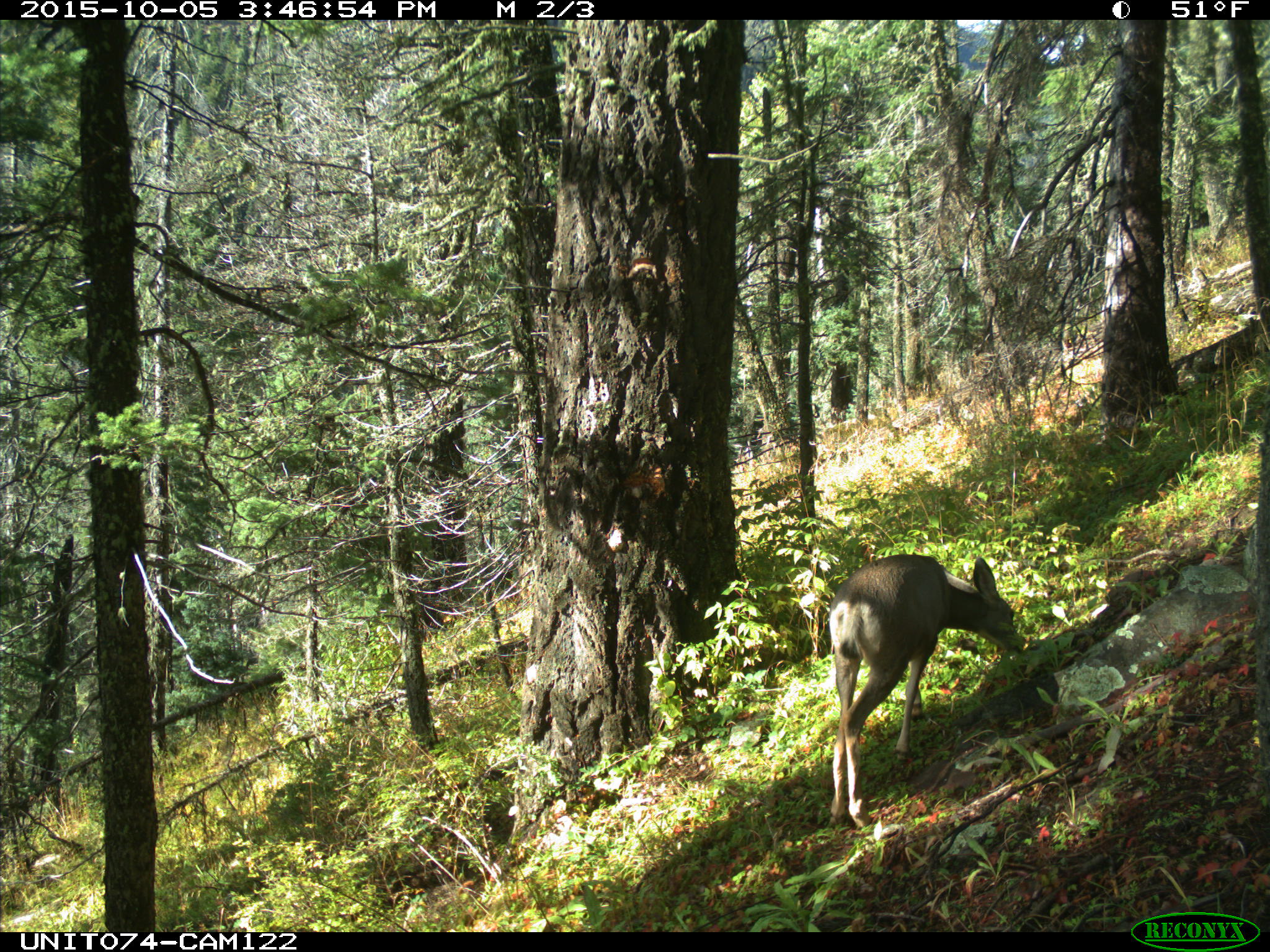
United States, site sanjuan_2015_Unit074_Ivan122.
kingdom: Animalia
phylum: Chordata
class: Mammalia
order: Artiodactyla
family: Cervidae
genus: Odocoileus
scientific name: Odocoileus hemionus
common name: mule deer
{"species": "Odocoileus hemionus (mule deer)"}